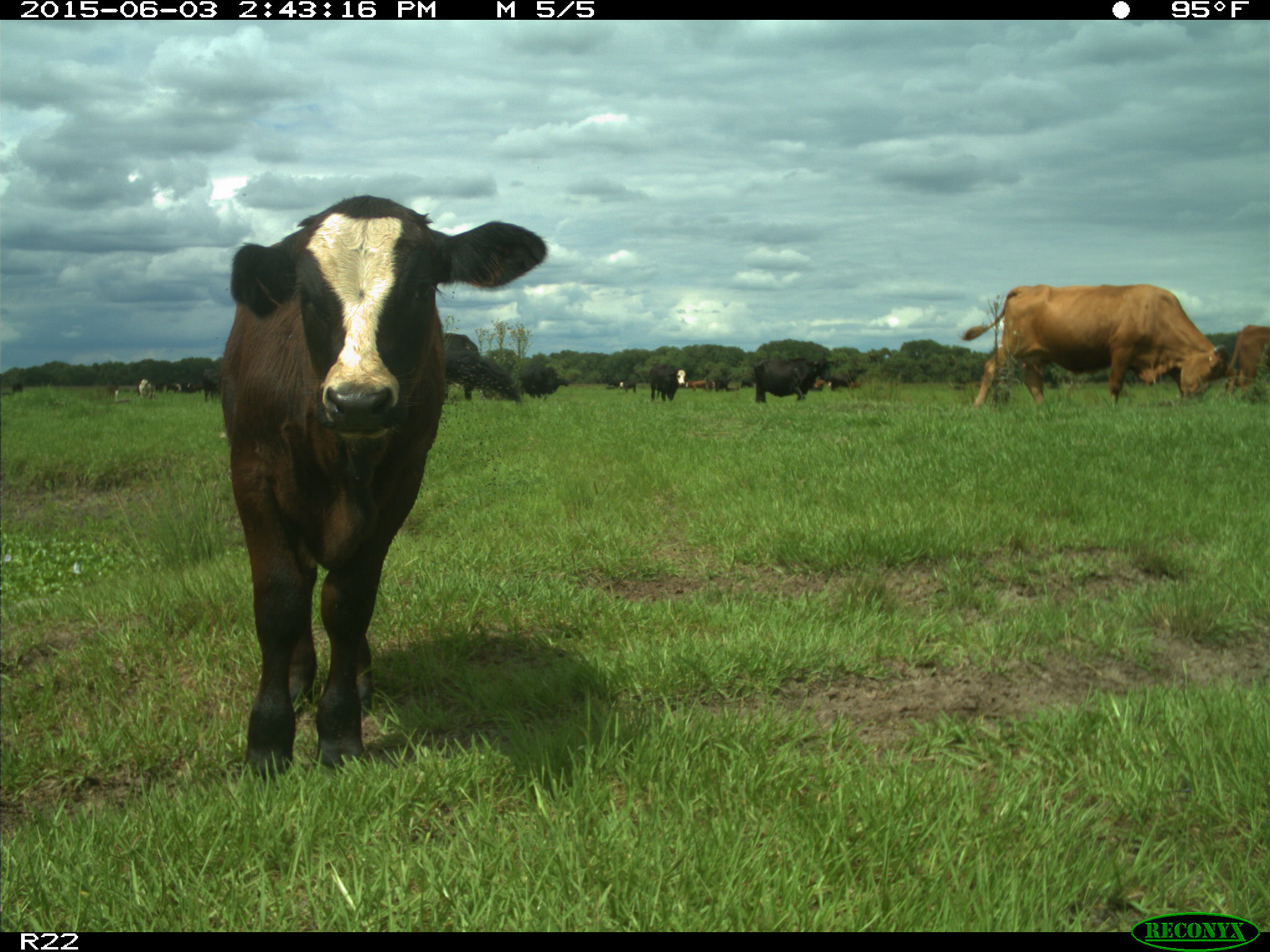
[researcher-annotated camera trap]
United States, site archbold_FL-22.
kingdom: Animalia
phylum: Chordata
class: Mammalia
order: Artiodactyla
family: Bovidae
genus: Bos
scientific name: Bos taurus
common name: domestic cow